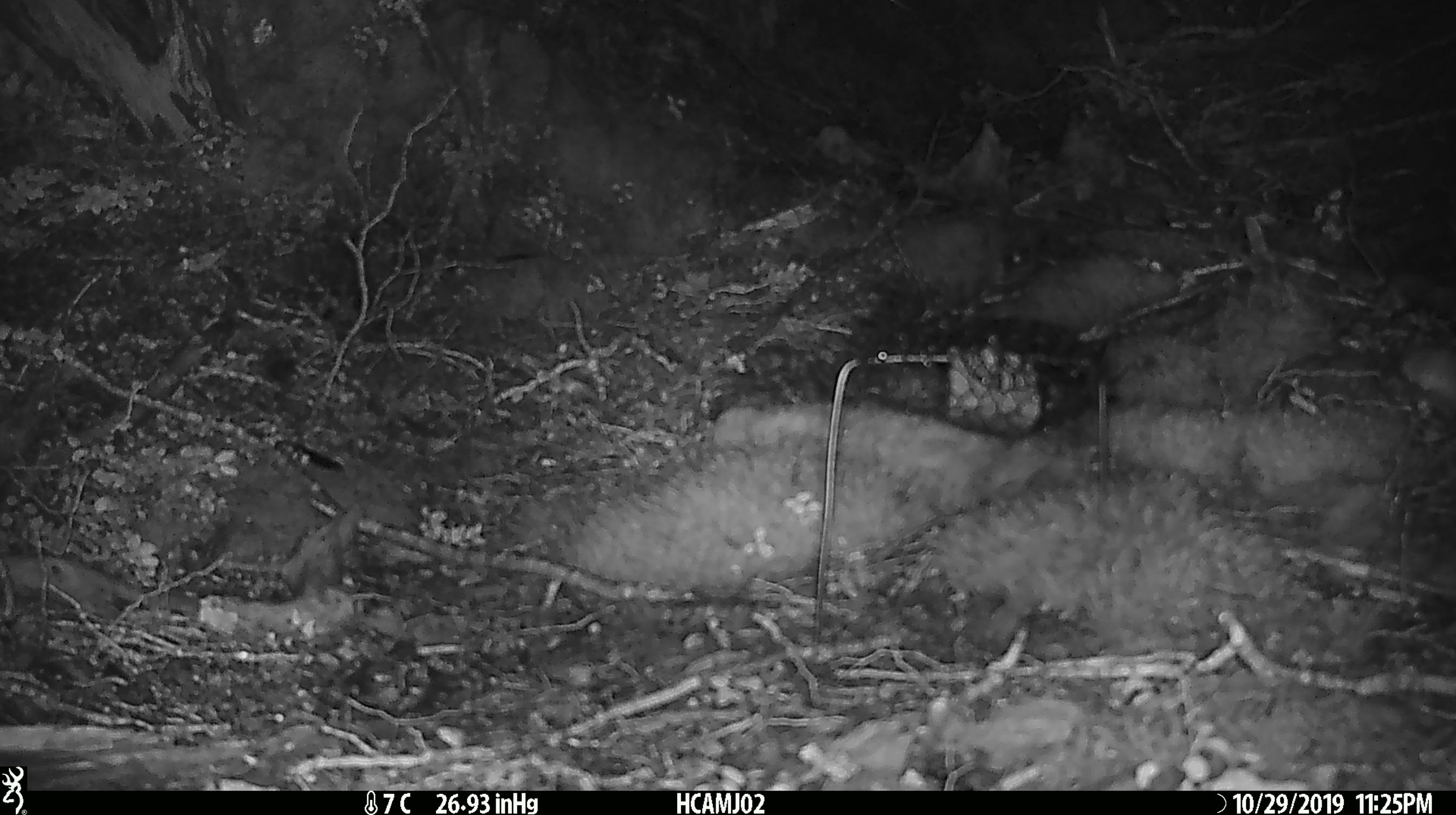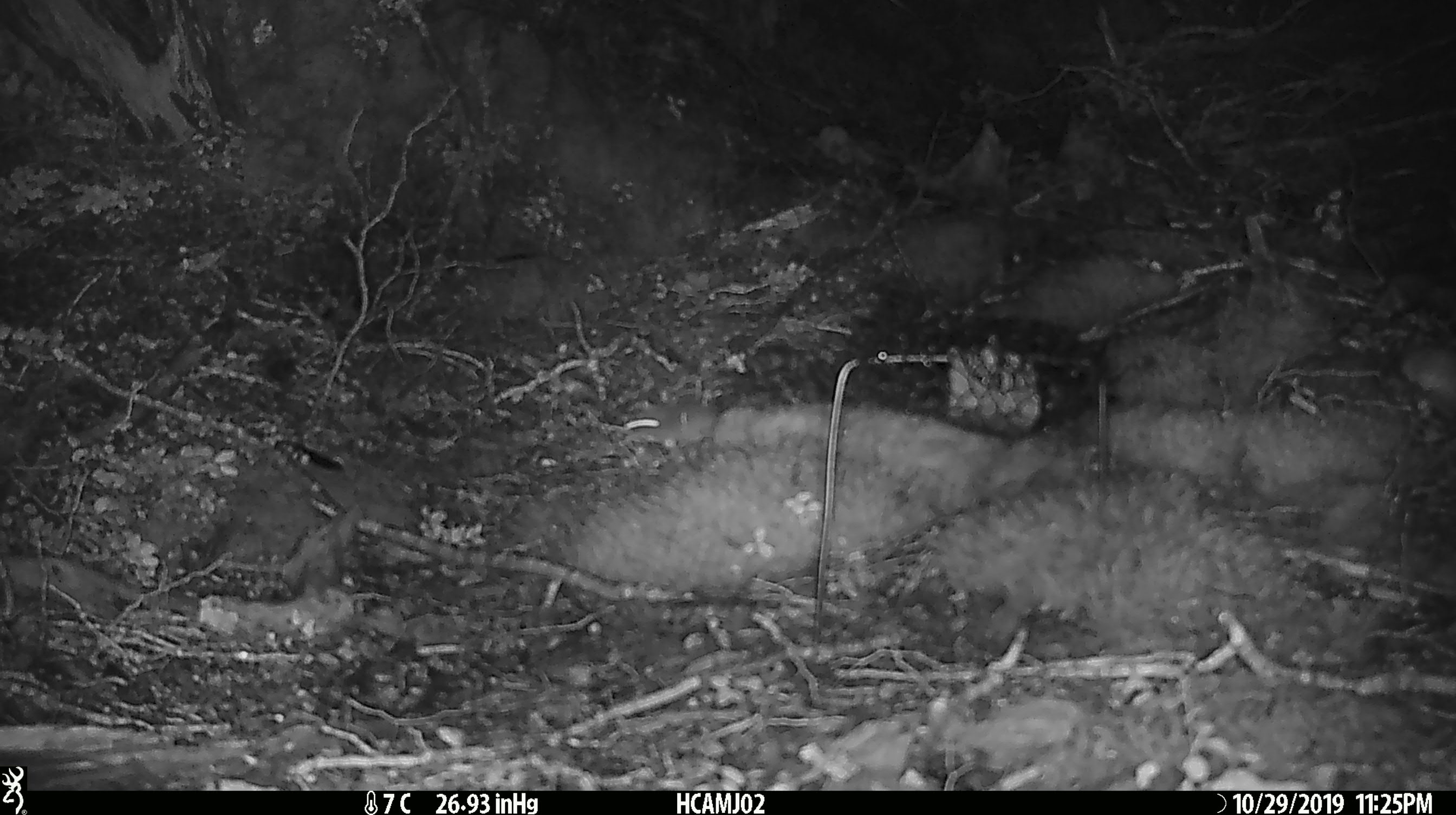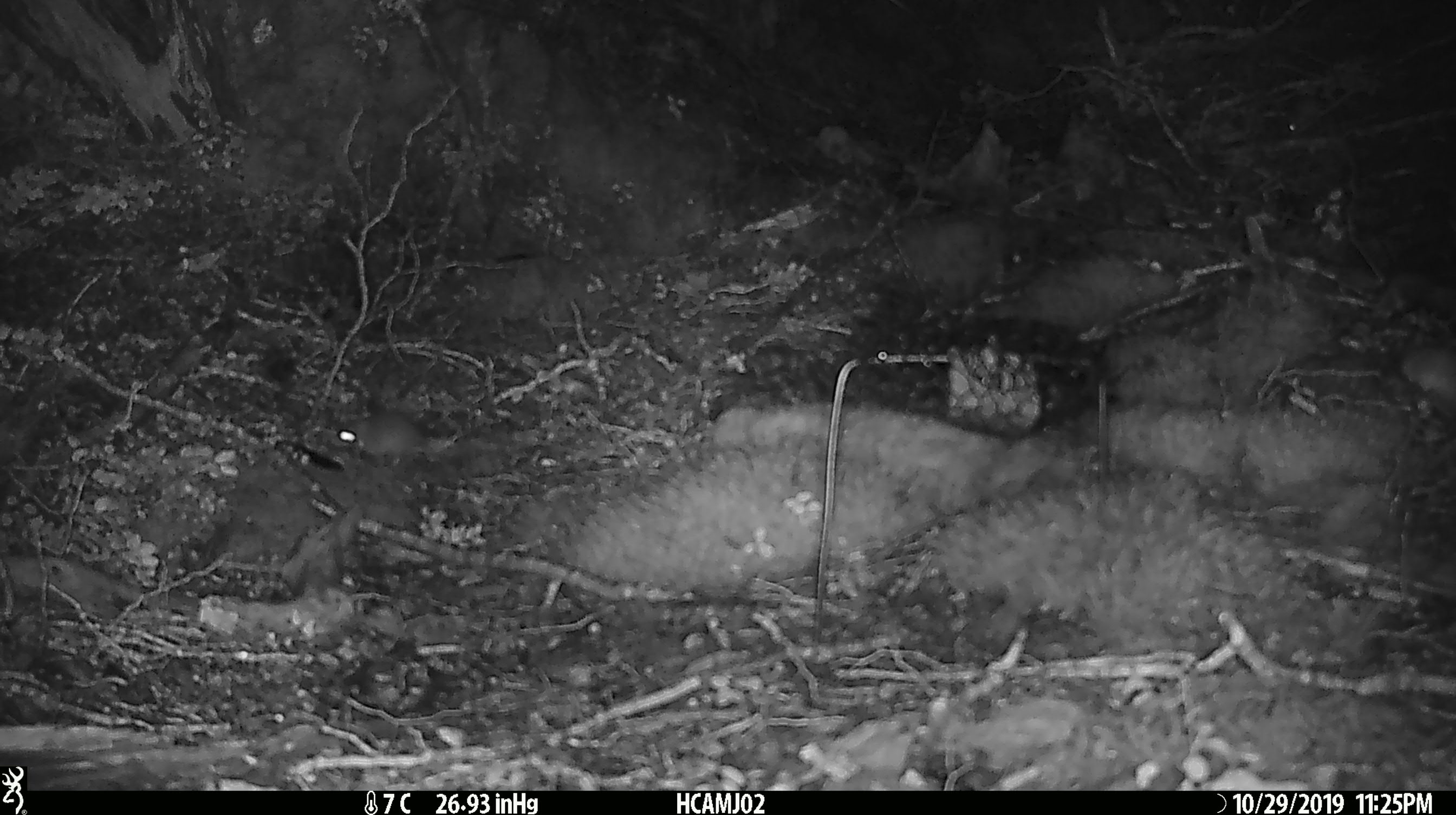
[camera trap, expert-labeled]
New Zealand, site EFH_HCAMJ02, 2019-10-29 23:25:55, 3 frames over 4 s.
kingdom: Animalia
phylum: Chordata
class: Mammalia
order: Rodentia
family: Muridae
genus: Mus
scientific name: Mus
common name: mouse